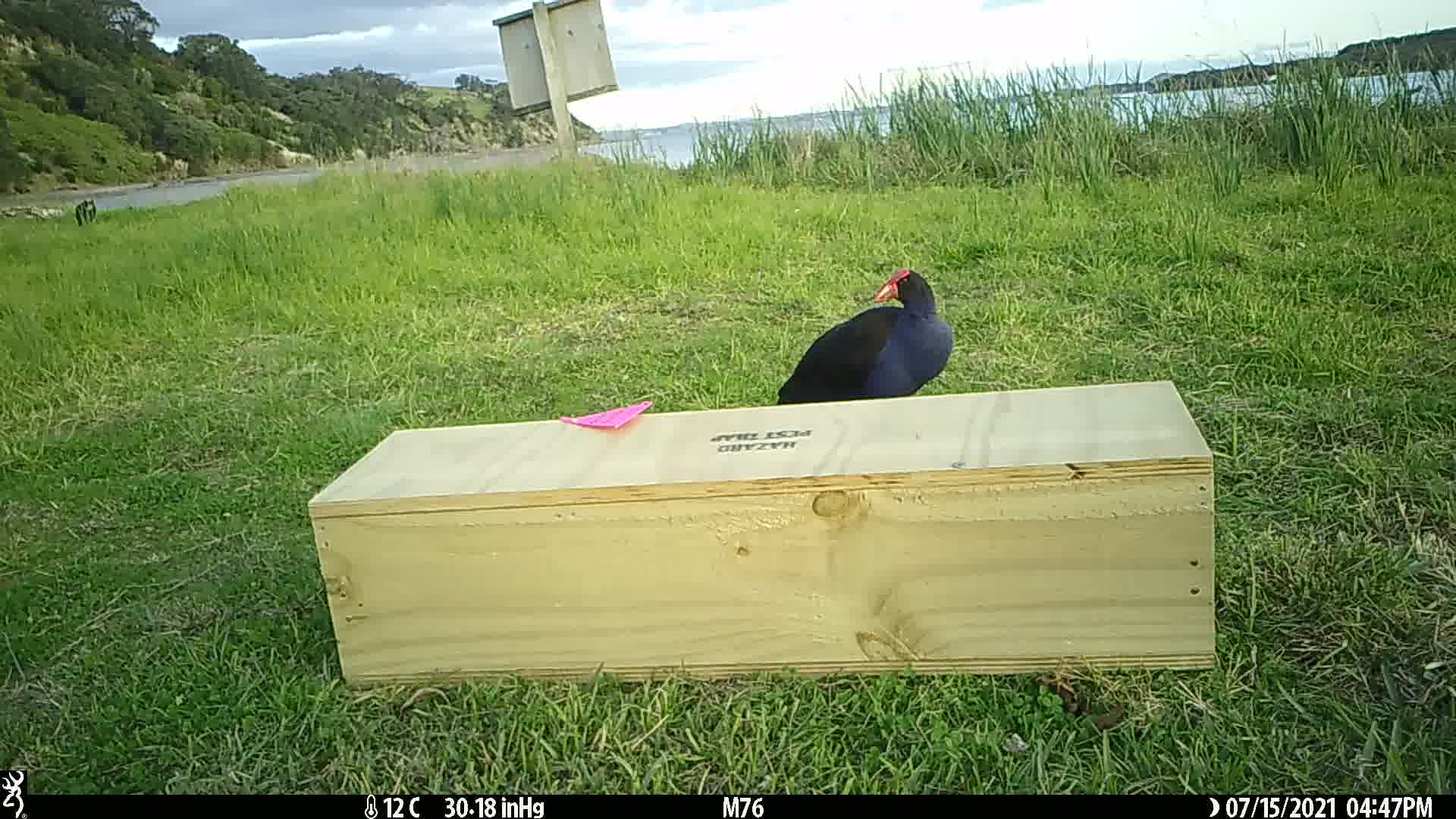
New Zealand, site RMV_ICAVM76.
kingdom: Animalia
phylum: Chordata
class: Aves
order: Gruiformes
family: Rallidae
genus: Porphyrio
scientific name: Porphyrio melanotus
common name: australasian swamphen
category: pukeko